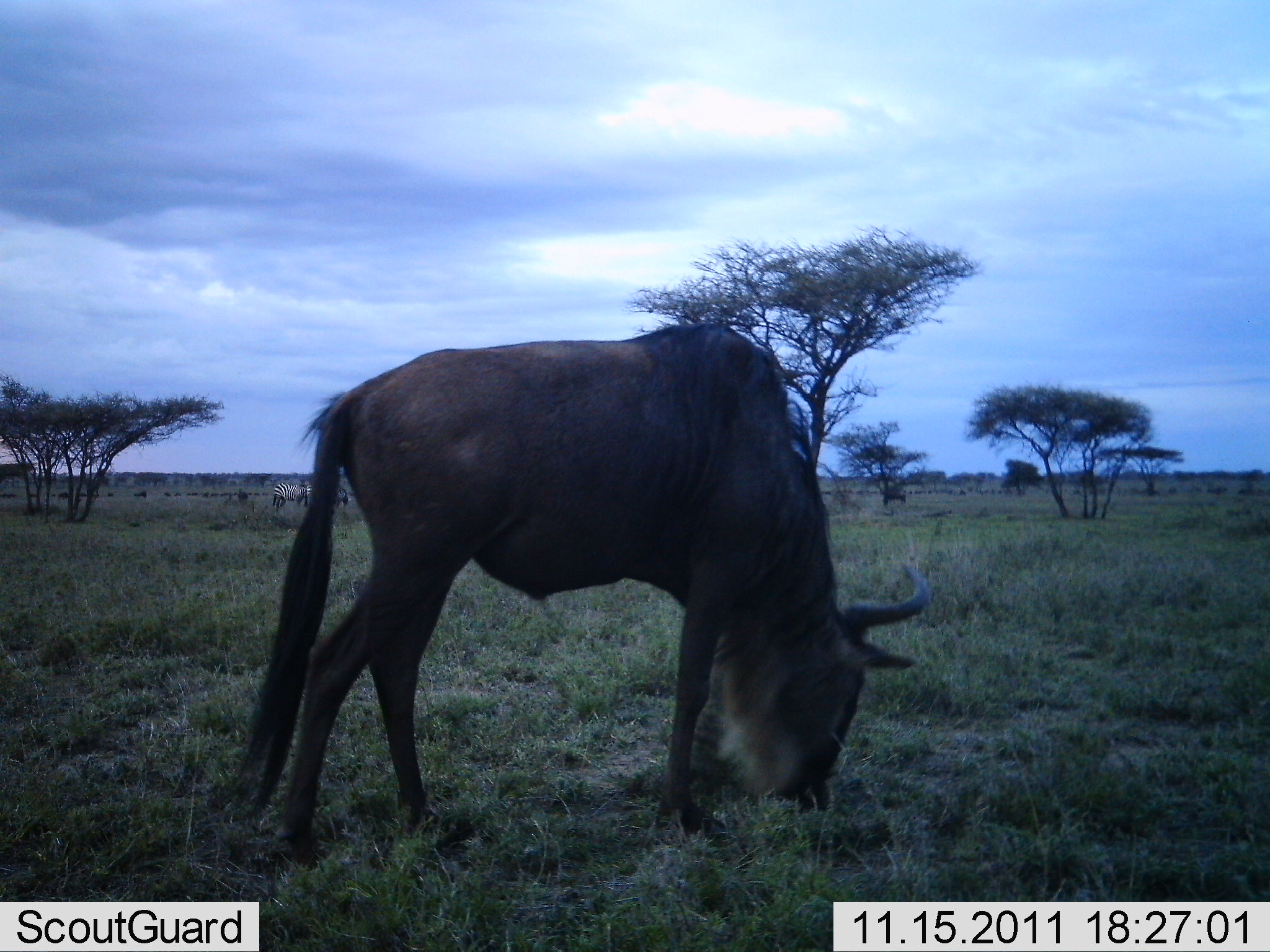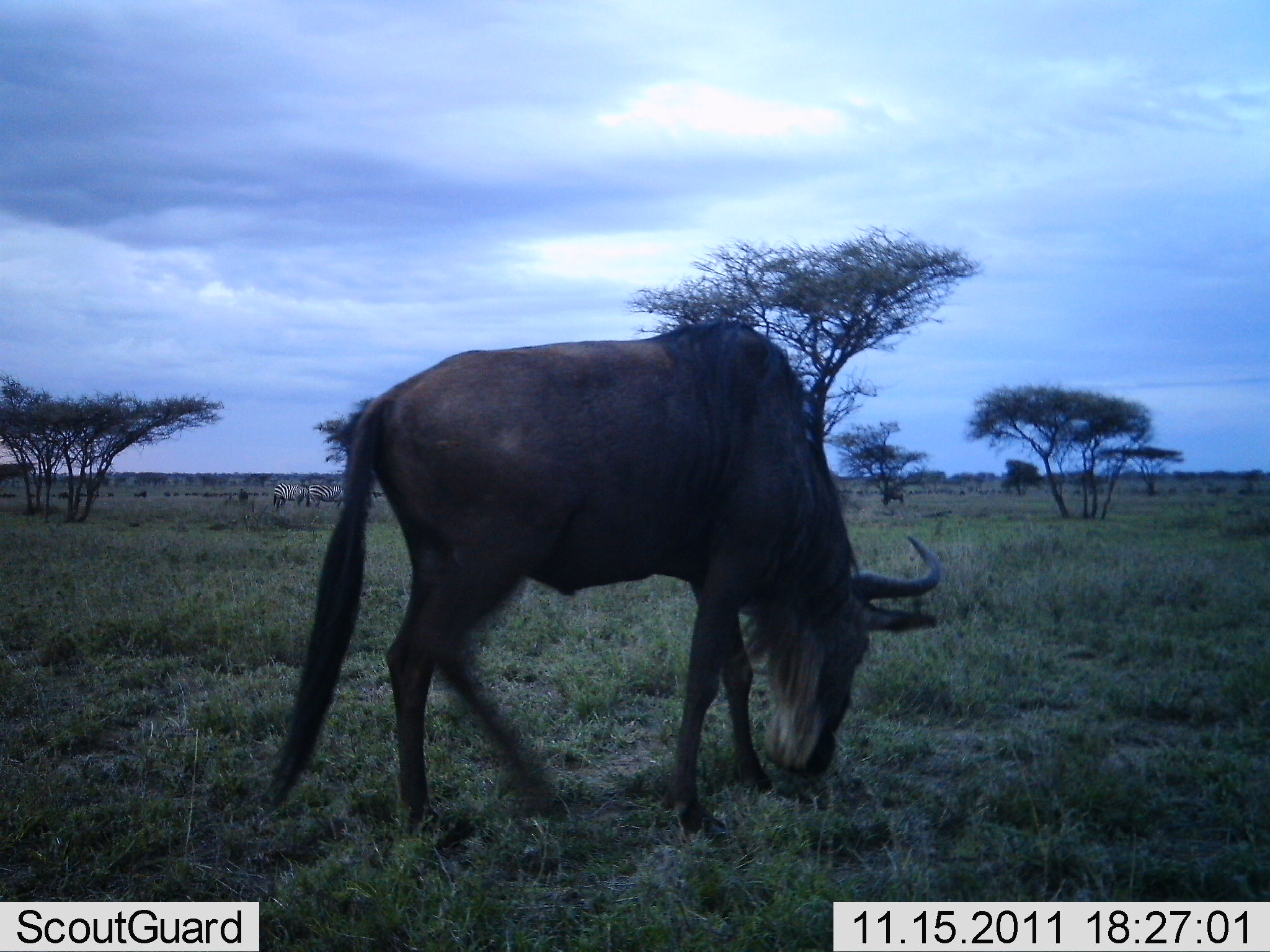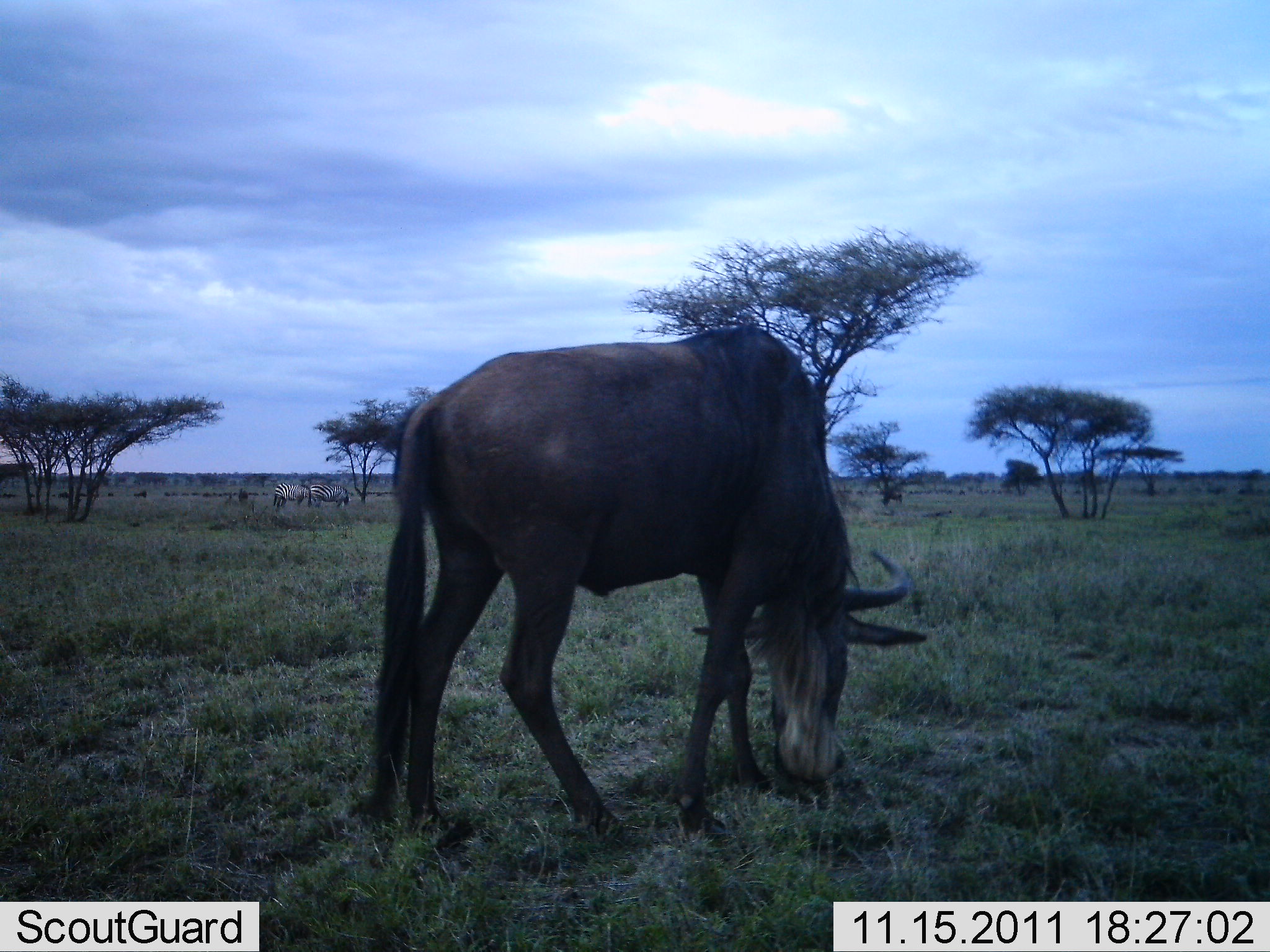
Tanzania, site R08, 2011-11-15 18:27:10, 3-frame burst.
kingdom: Animalia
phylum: Chordata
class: Mammalia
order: Artiodactyla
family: Bovidae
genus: Connochaetes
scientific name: Connochaetes taurinus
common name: blue wildebeest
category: wildebeest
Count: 1.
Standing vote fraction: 25%.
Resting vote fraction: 0%.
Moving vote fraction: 15%.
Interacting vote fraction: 0%.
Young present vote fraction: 0%.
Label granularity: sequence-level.